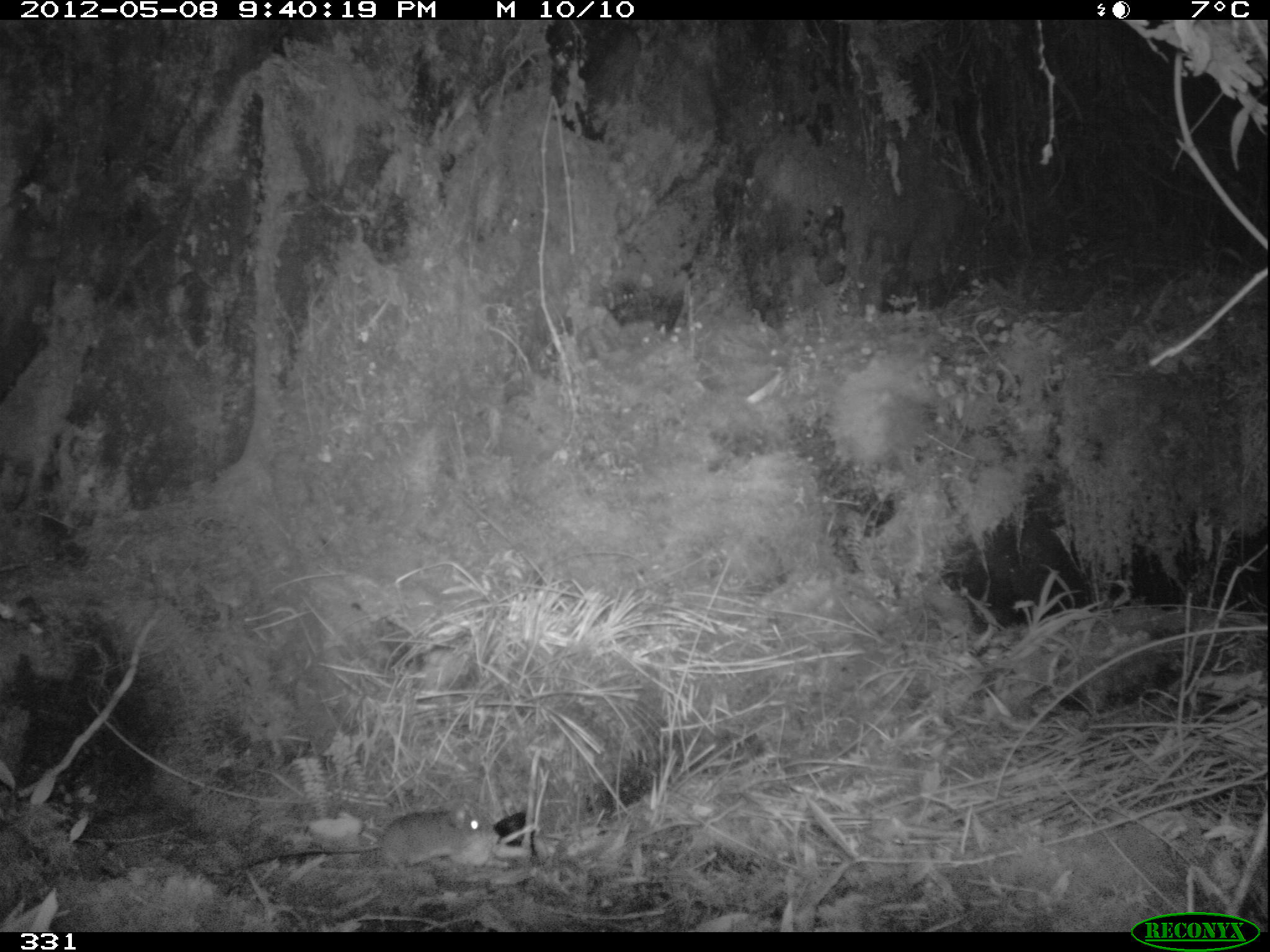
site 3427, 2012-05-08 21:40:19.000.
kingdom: Animalia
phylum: Chordata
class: Mammalia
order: Rodentia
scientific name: Rodentia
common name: rodents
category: unknown rodent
Unknown rodent (rodents) (Rodentia).